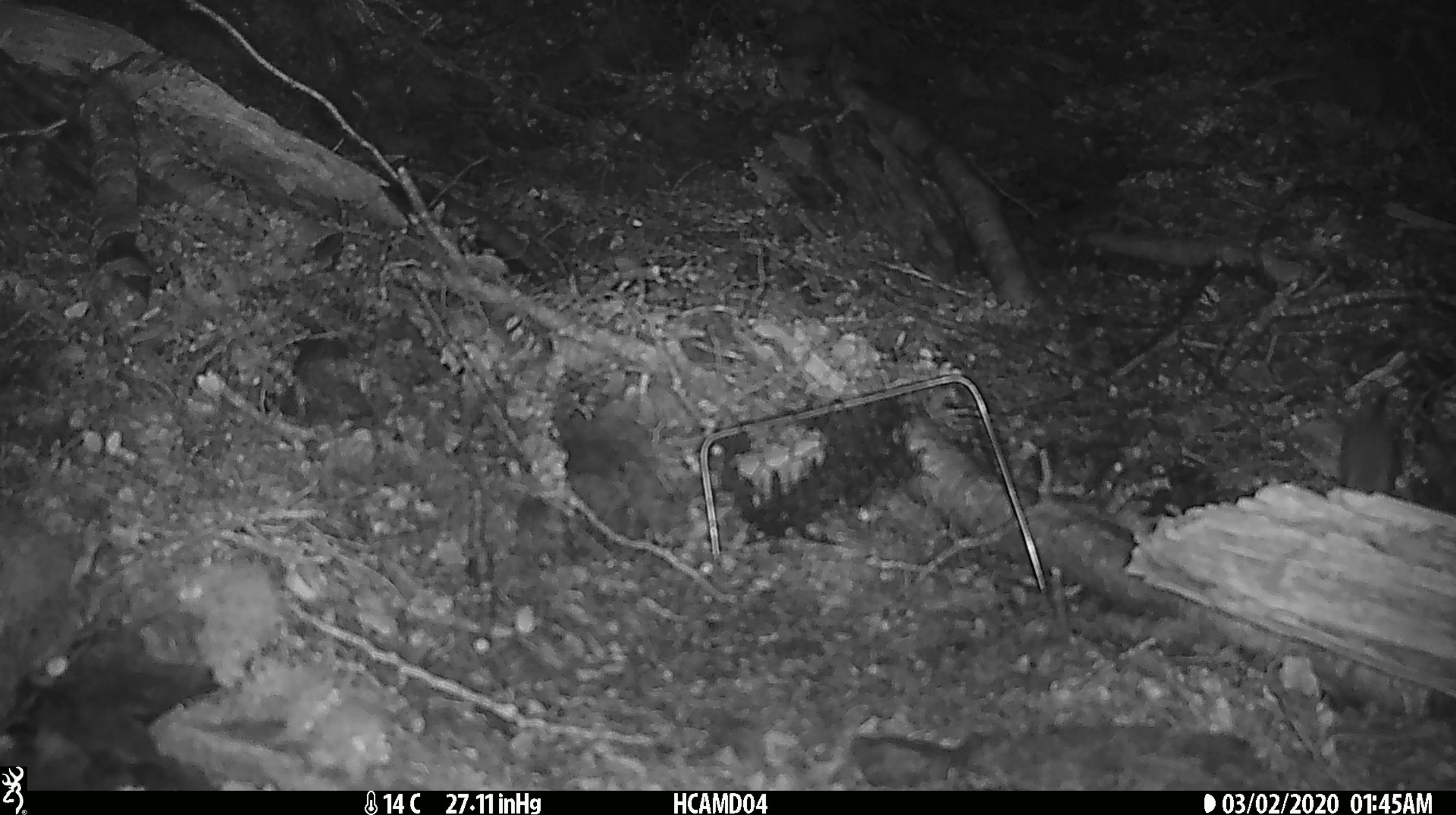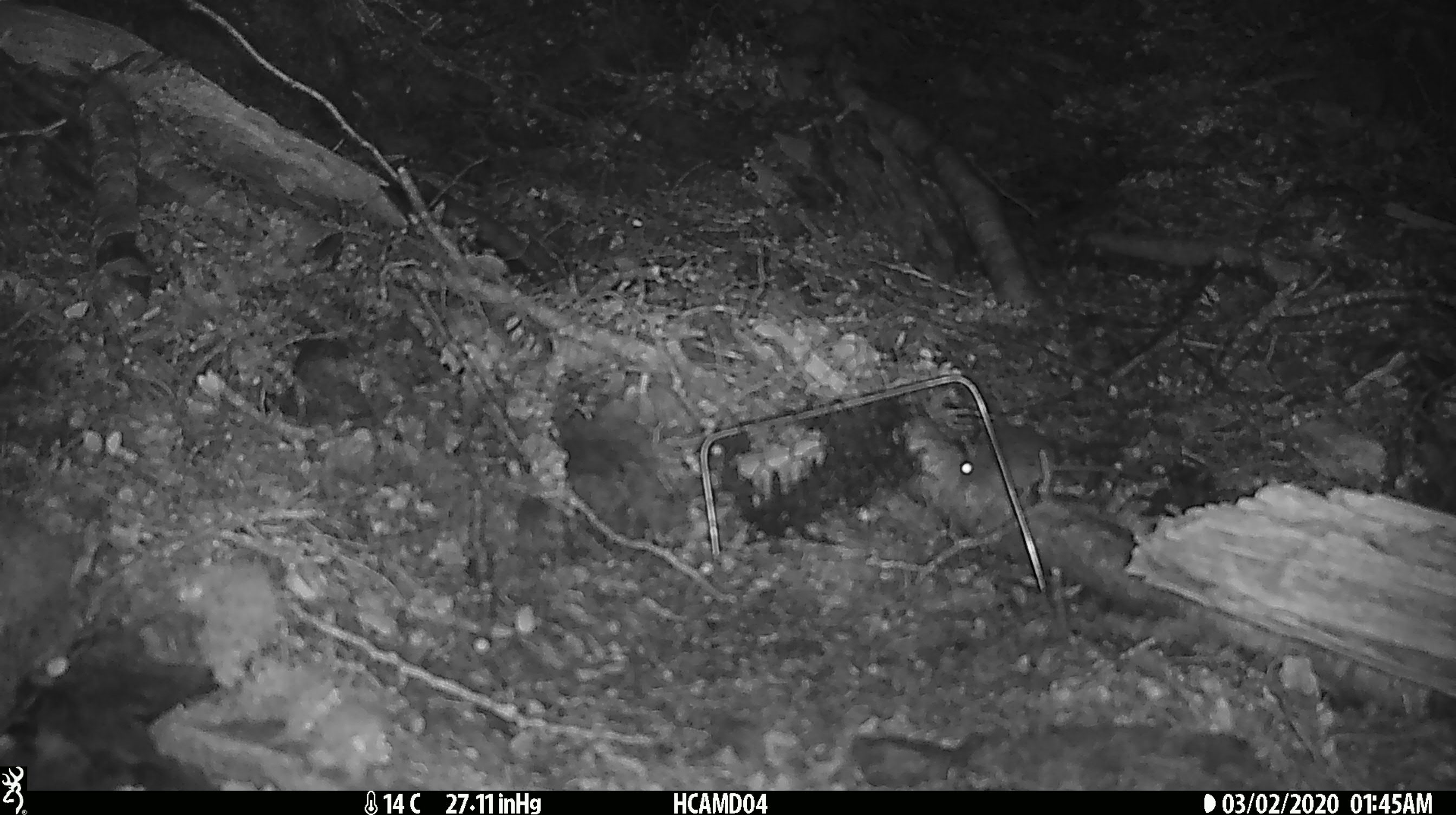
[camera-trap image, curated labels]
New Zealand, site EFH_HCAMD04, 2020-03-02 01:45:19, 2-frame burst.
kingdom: Animalia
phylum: Chordata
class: Mammalia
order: Rodentia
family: Muridae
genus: Mus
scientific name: Mus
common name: mouse